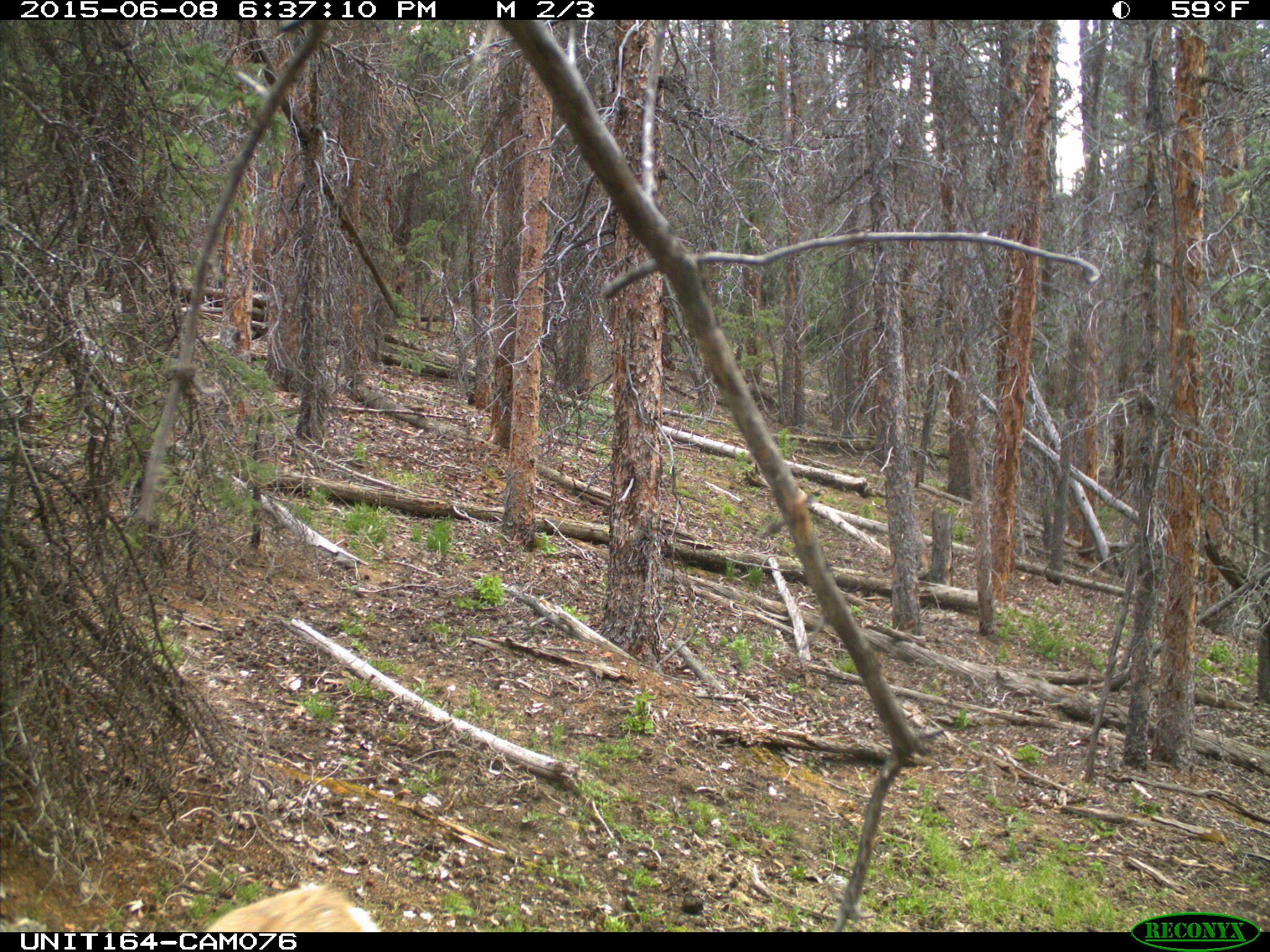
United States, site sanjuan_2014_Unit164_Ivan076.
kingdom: Animalia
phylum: Chordata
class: Mammalia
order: Artiodactyla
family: Cervidae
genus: Odocoileus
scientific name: Odocoileus hemionus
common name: mule deer